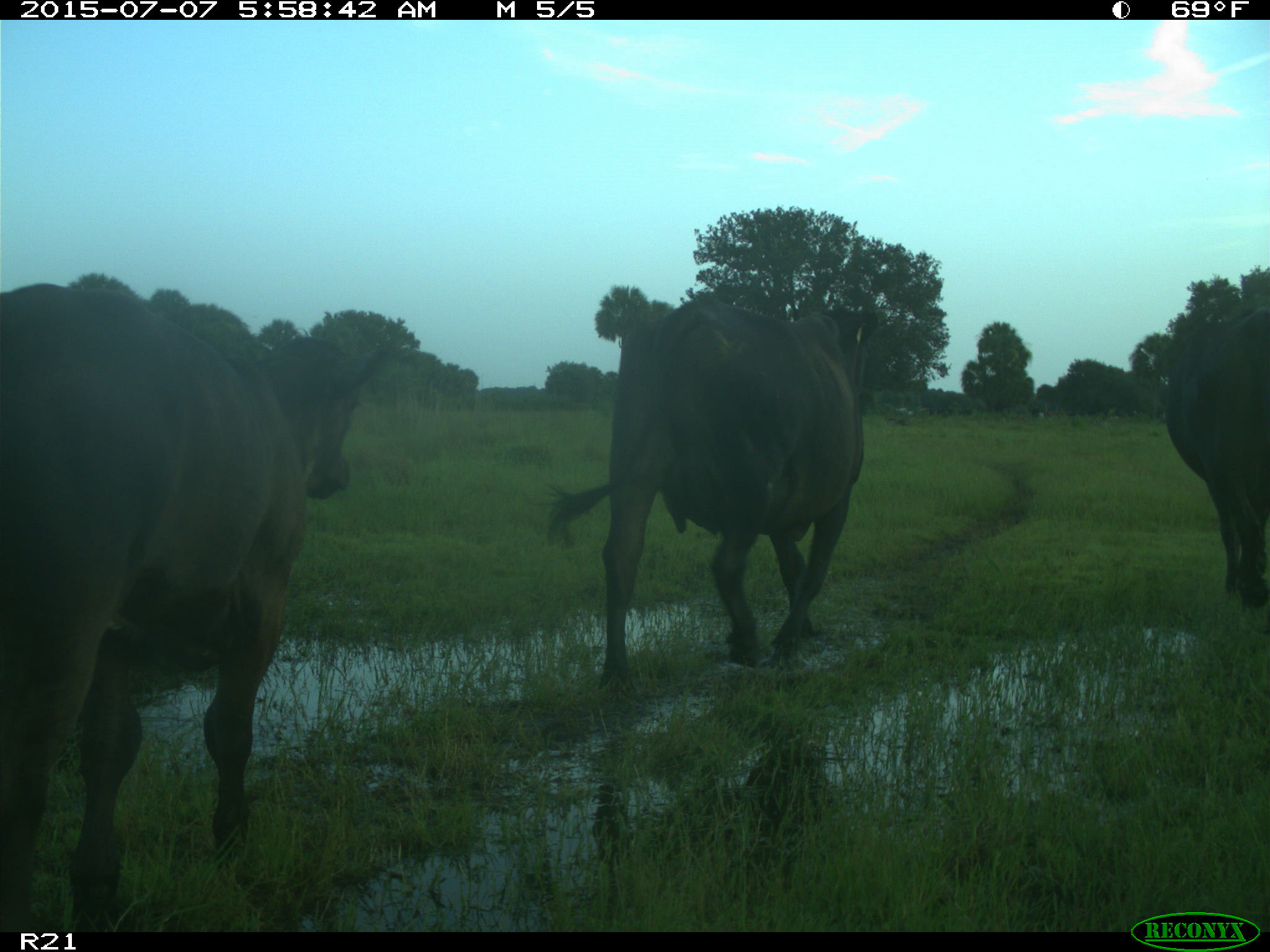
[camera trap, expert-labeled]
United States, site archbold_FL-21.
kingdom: Animalia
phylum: Chordata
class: Mammalia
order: Artiodactyla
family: Bovidae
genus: Bos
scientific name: Bos taurus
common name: domestic cow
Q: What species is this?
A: Bos taurus (domestic cow).